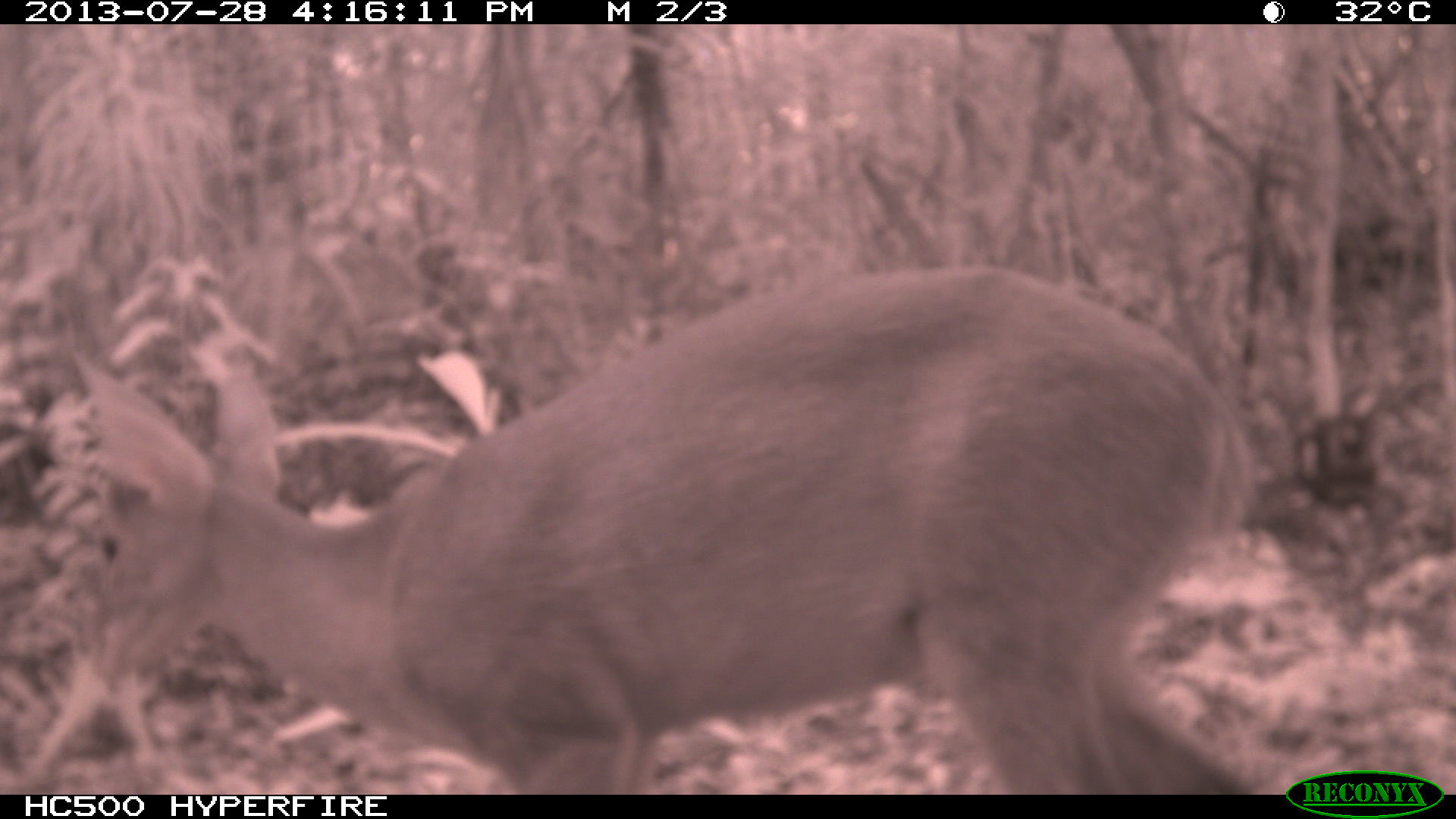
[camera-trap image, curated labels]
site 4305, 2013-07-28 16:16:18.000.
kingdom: Animalia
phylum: Chordata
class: Mammalia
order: Artiodactyla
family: Cervidae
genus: Mazama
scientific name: Mazama temama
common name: central american red brocket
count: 1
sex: male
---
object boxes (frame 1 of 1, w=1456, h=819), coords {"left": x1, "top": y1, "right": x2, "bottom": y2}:
mazama temama: {"left": 73, "top": 264, "right": 1256, "bottom": 795}